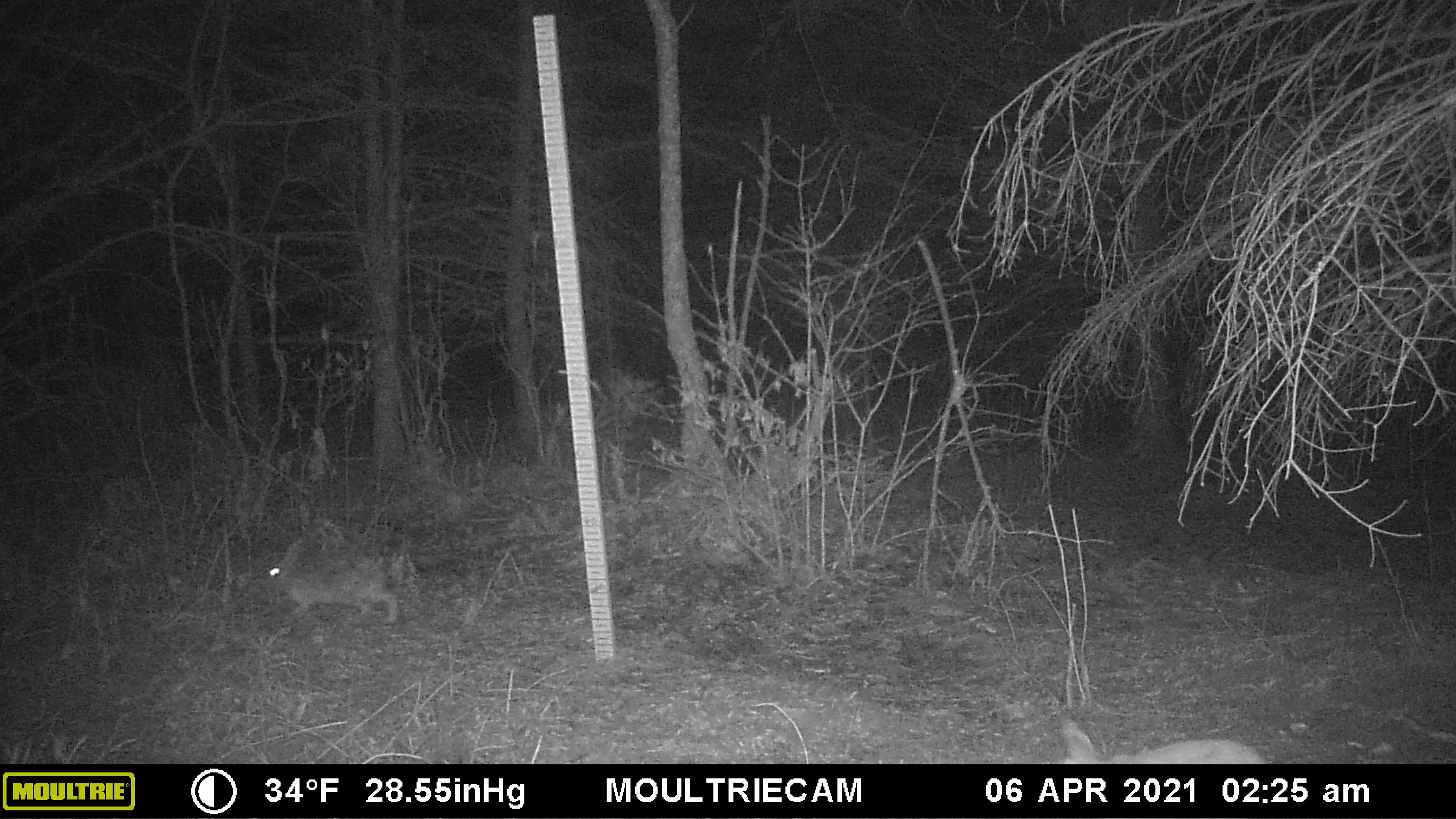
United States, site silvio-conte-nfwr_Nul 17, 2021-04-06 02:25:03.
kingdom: Animalia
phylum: Chordata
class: Mammalia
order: Lagomorpha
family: Leporidae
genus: Lepus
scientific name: Lepus americanus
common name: snowshoe hare